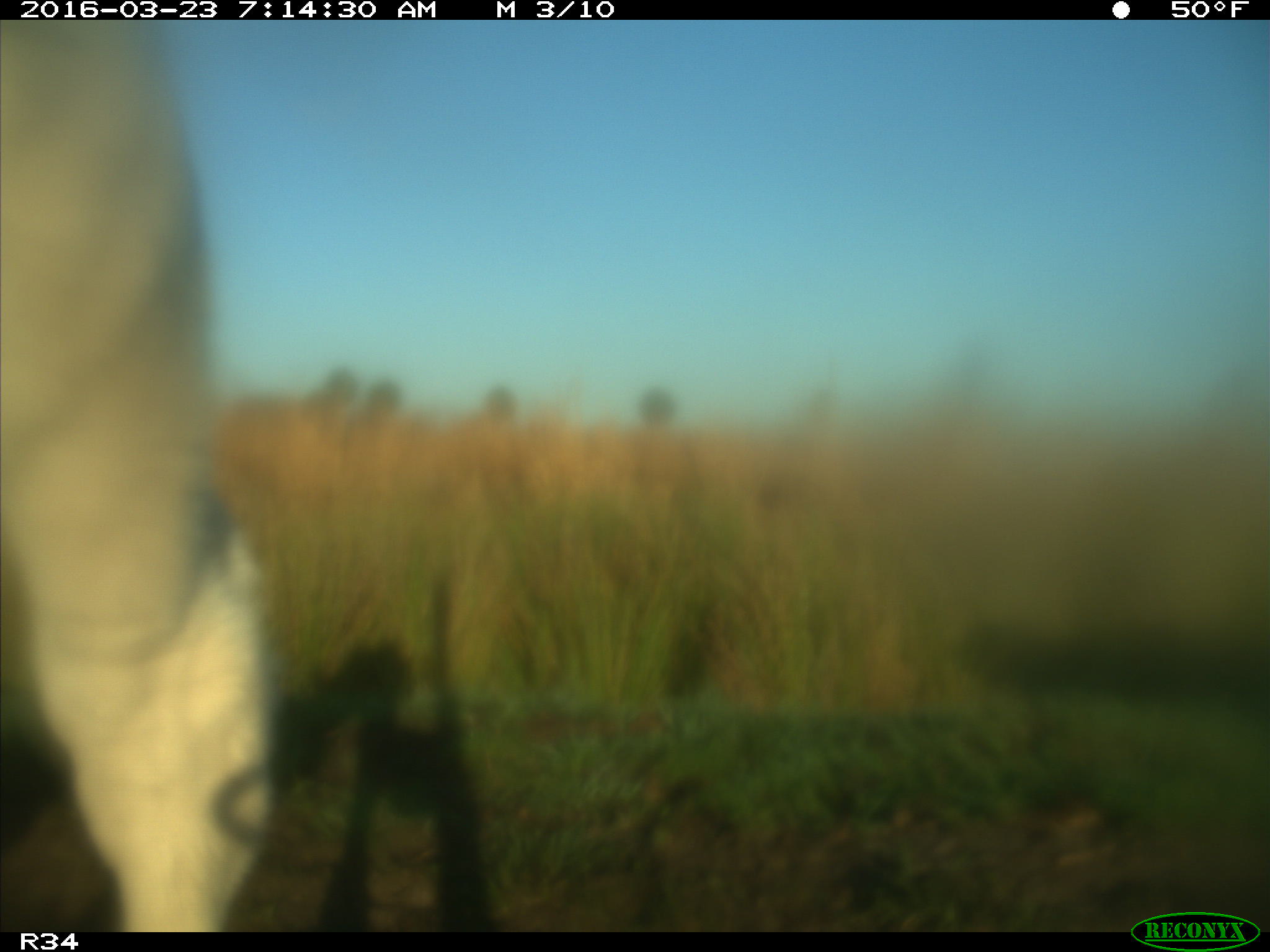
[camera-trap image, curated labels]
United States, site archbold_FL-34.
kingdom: Animalia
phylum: Chordata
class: Mammalia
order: Artiodactyla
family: Bovidae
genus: Bos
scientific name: Bos taurus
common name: domestic cow